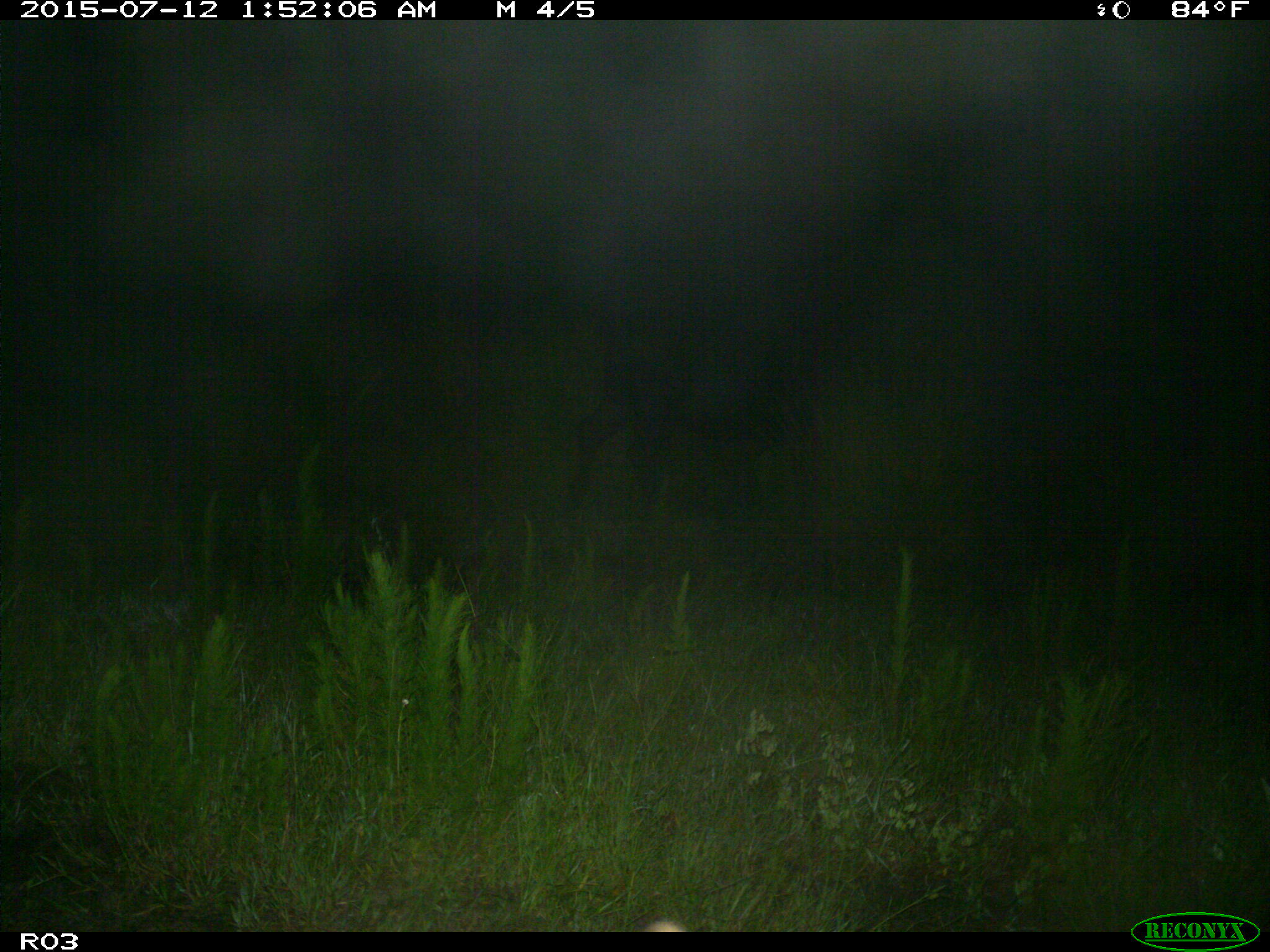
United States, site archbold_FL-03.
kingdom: Animalia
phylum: Chordata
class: Mammalia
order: Artiodactyla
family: Bovidae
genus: Bos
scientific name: Bos taurus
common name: domestic cow